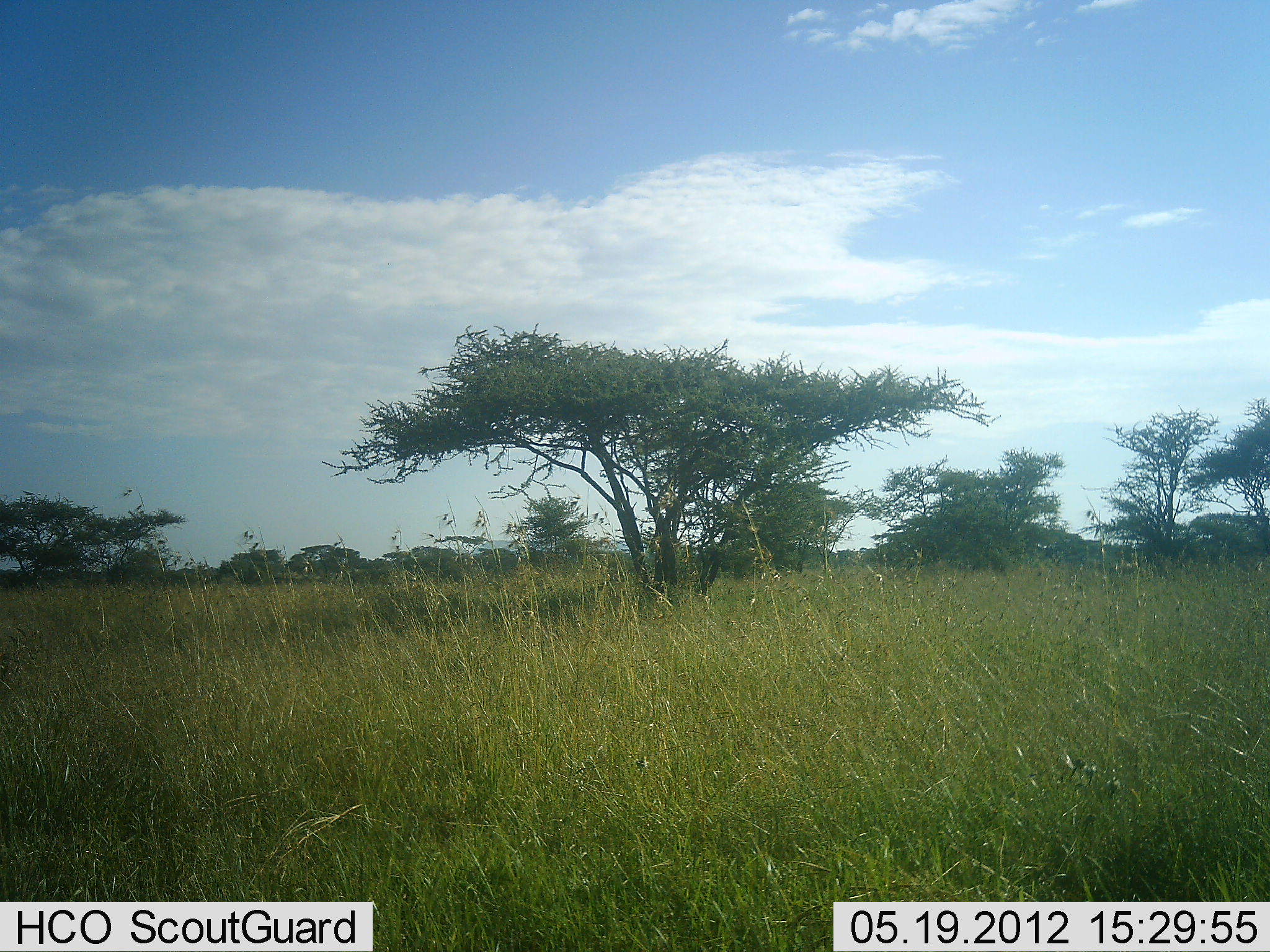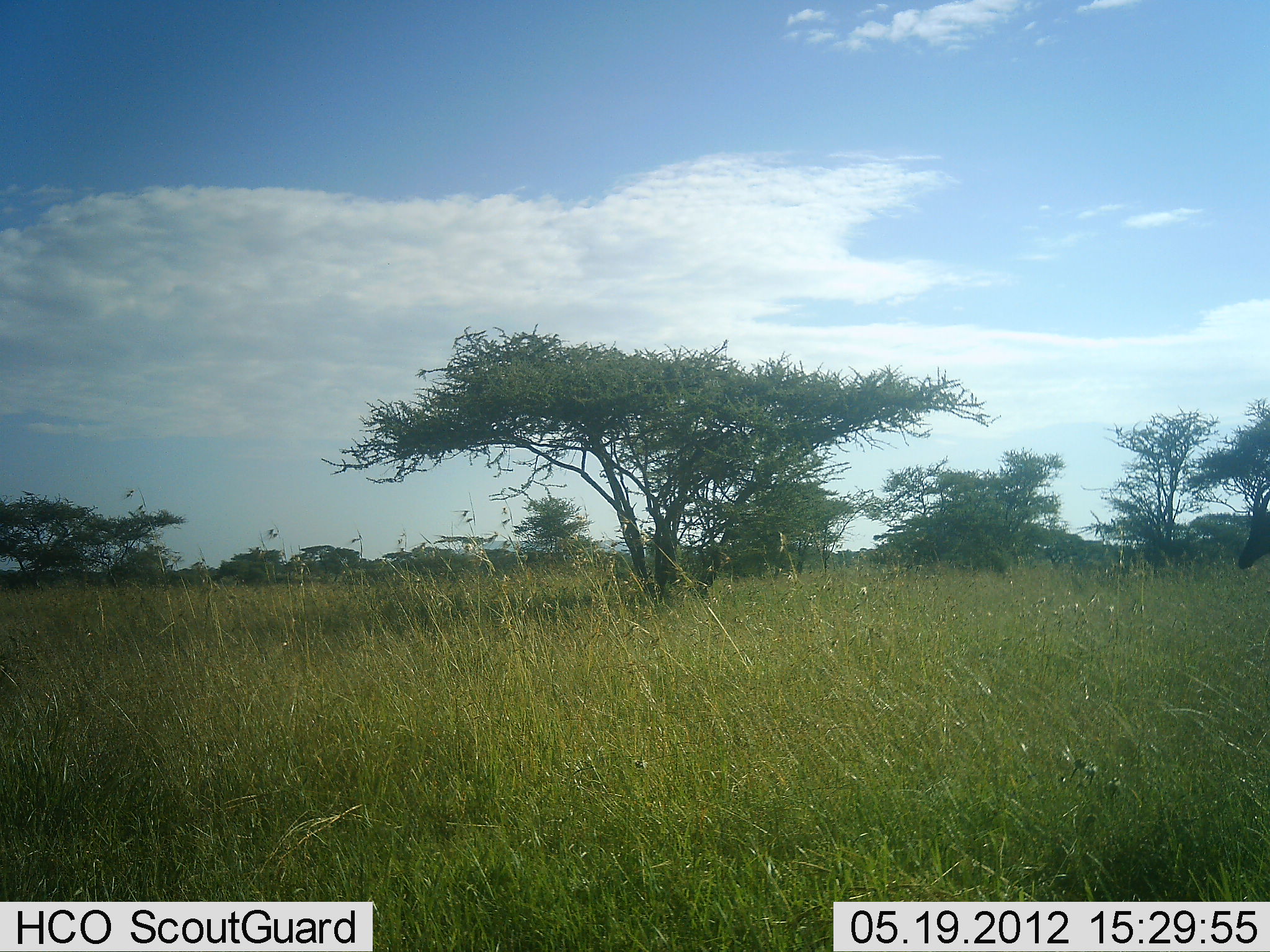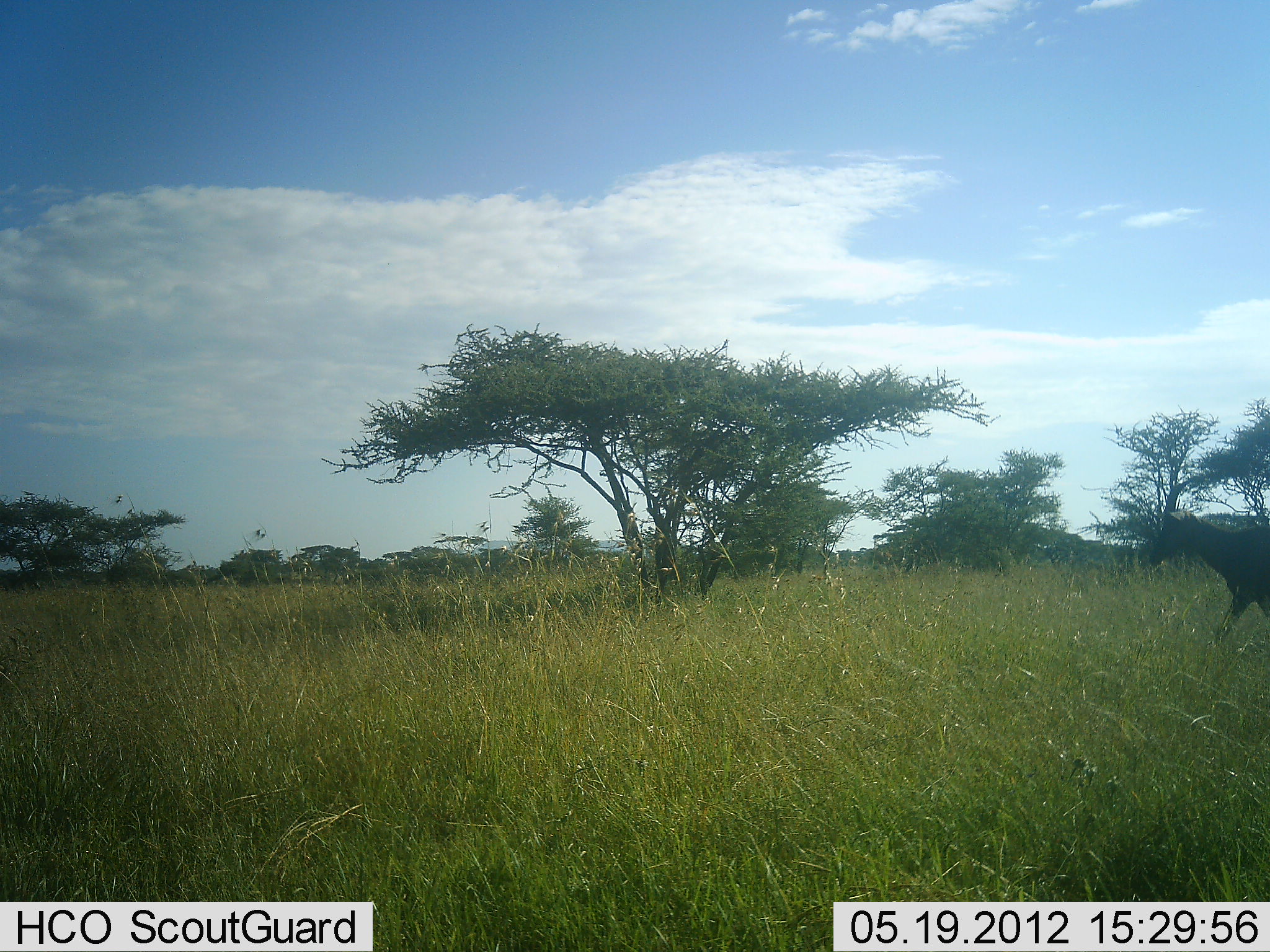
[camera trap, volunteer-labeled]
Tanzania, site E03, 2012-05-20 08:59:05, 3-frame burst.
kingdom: Animalia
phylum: Chordata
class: Mammalia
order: Artiodactyla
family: Bovidae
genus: Damaliscus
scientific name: Damaliscus lunatus jimela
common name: topi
Topi (Damaliscus lunatus jimela), count 1. Behavior (volunteer vote fractions): standing 10%, resting 0%, moving 100%, interacting 0%. Young present (vote fraction): 0%. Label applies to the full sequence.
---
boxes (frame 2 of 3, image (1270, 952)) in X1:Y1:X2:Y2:
animal: 1237:482:1270:574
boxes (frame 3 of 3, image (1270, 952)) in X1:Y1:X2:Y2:
animal: 1148:502:1270:638